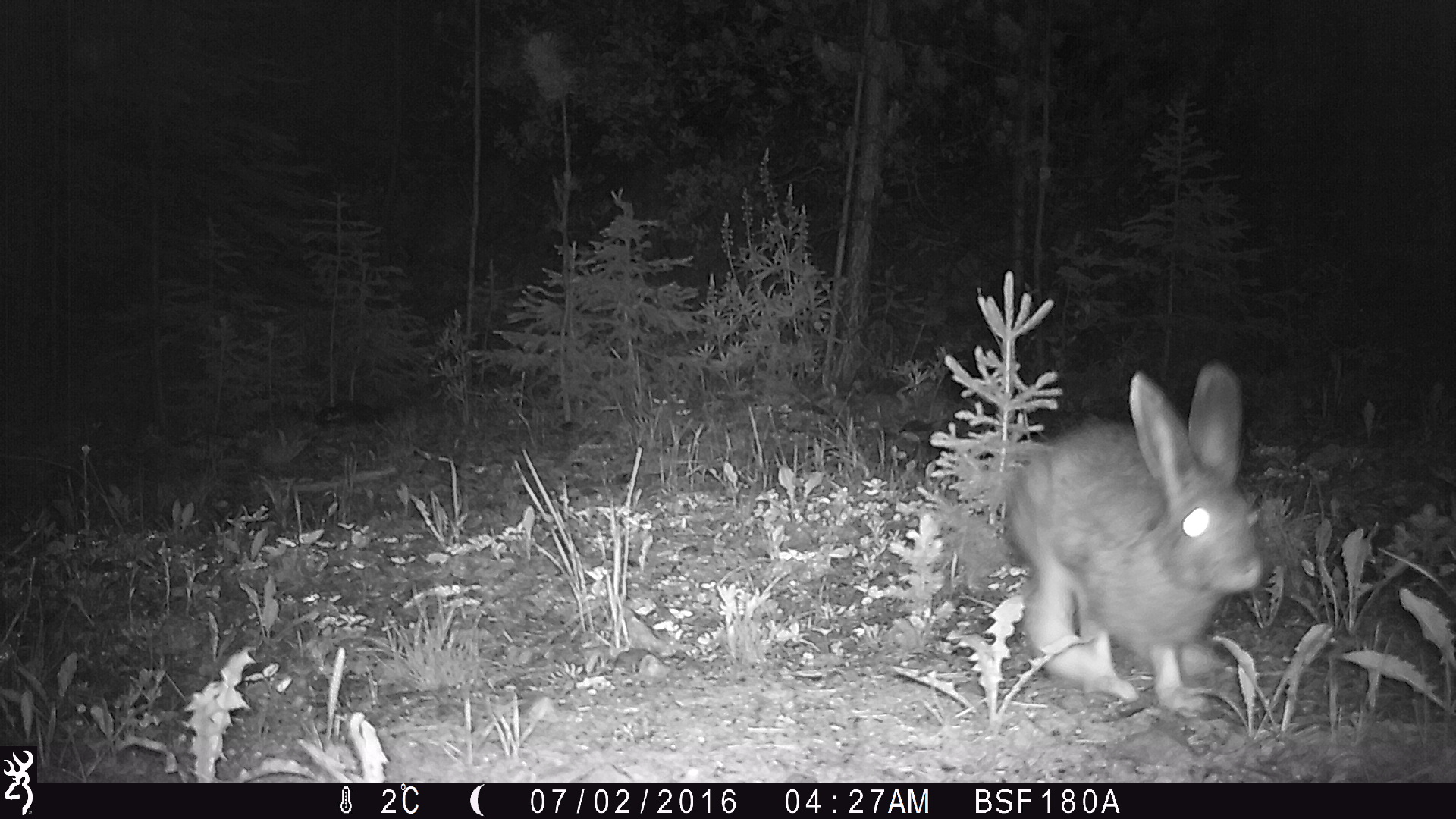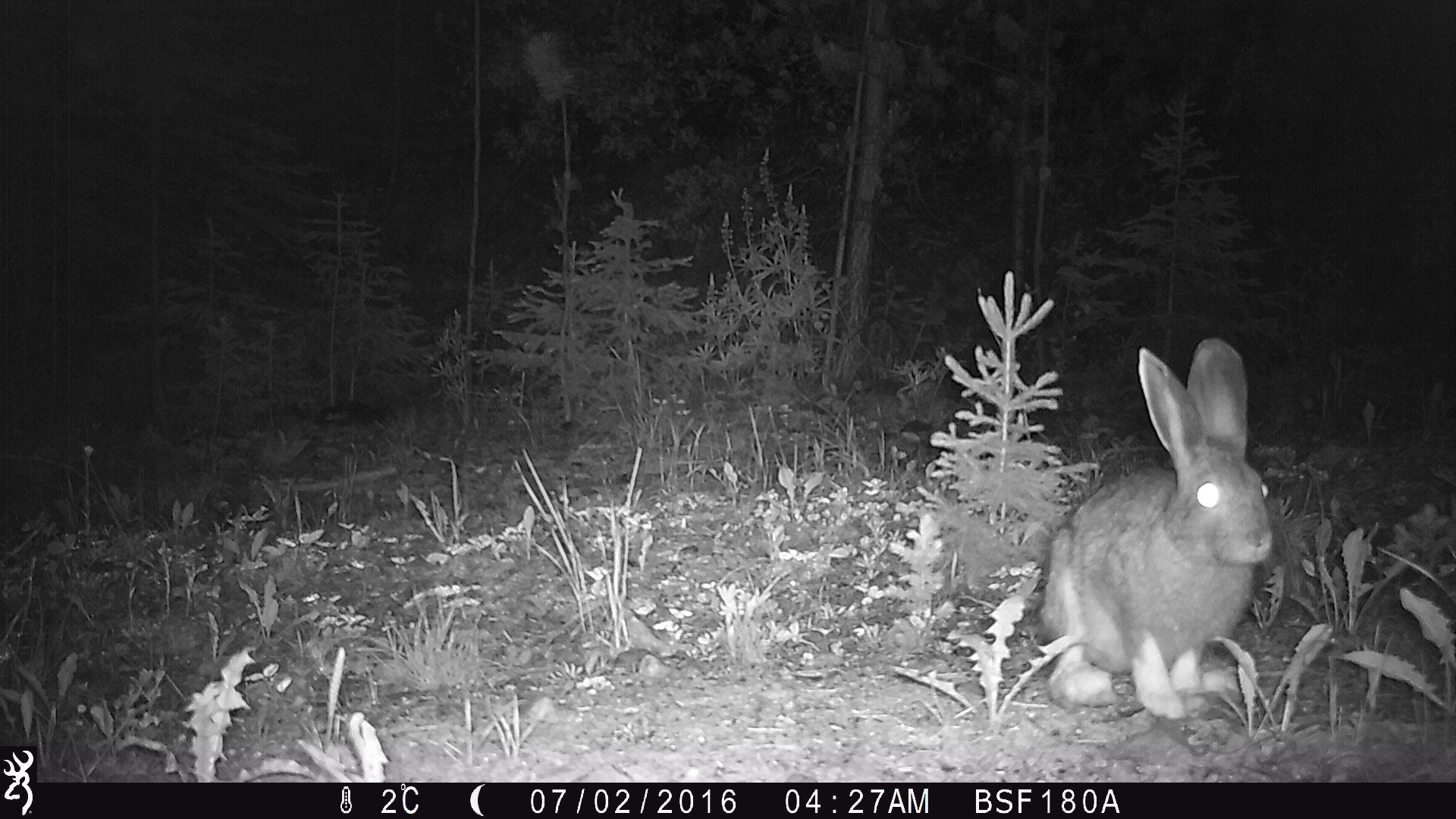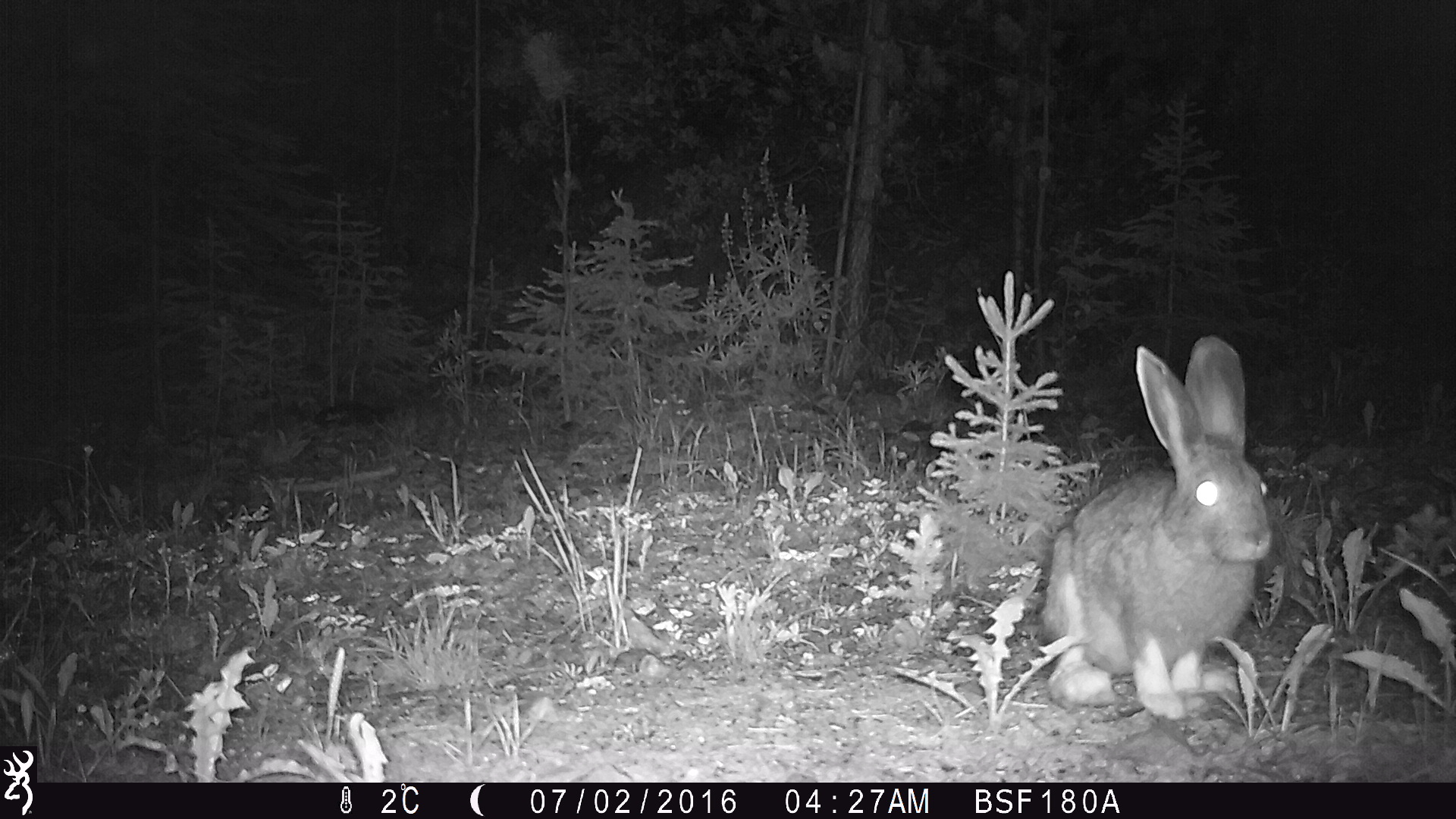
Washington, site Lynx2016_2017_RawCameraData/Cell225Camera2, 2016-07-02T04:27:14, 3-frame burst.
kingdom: Animalia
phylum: Chordata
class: Mammalia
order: Lagomorpha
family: Leporidae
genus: Lepus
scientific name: Lepus americanus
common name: snowshoe hare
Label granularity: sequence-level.